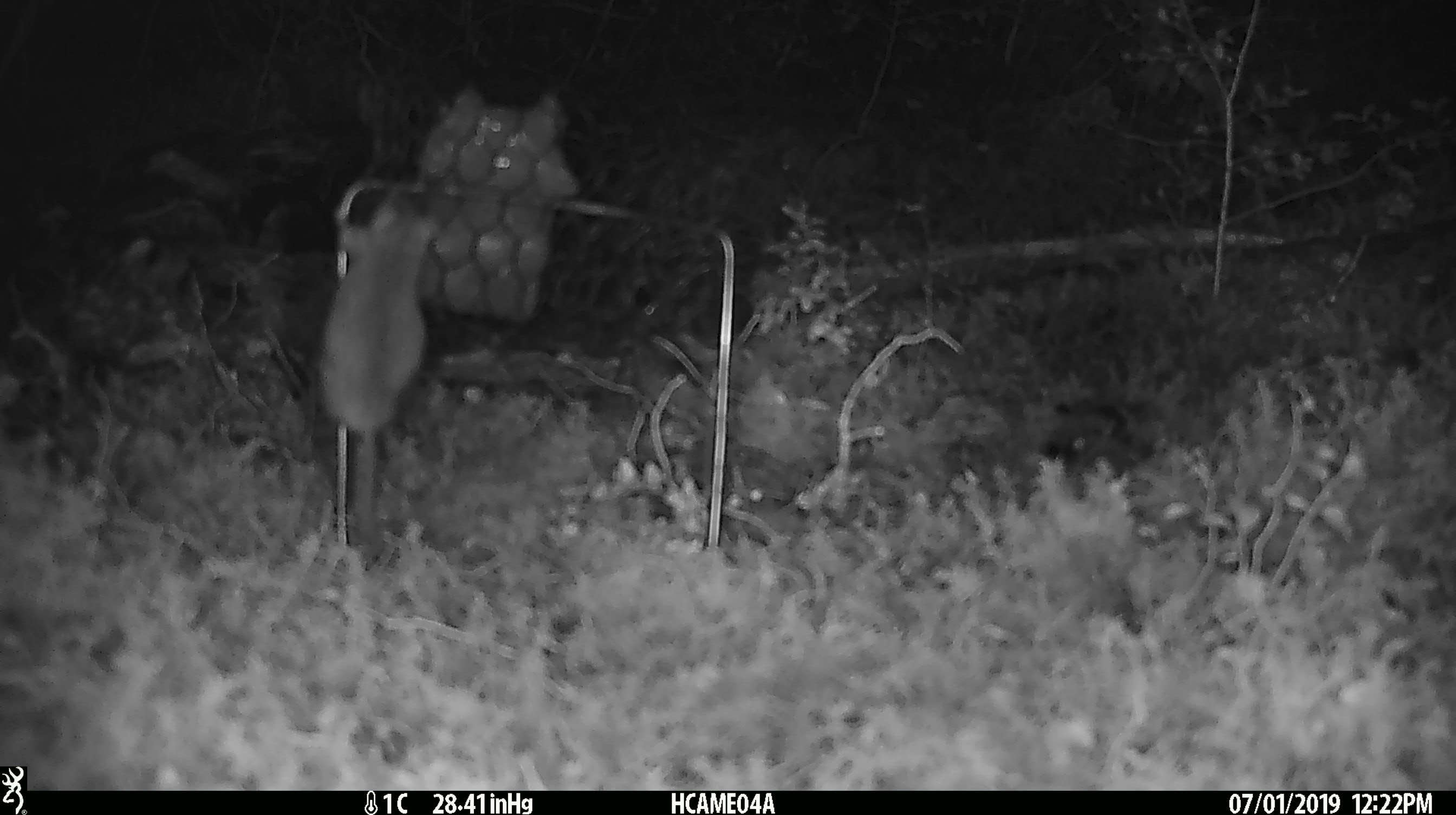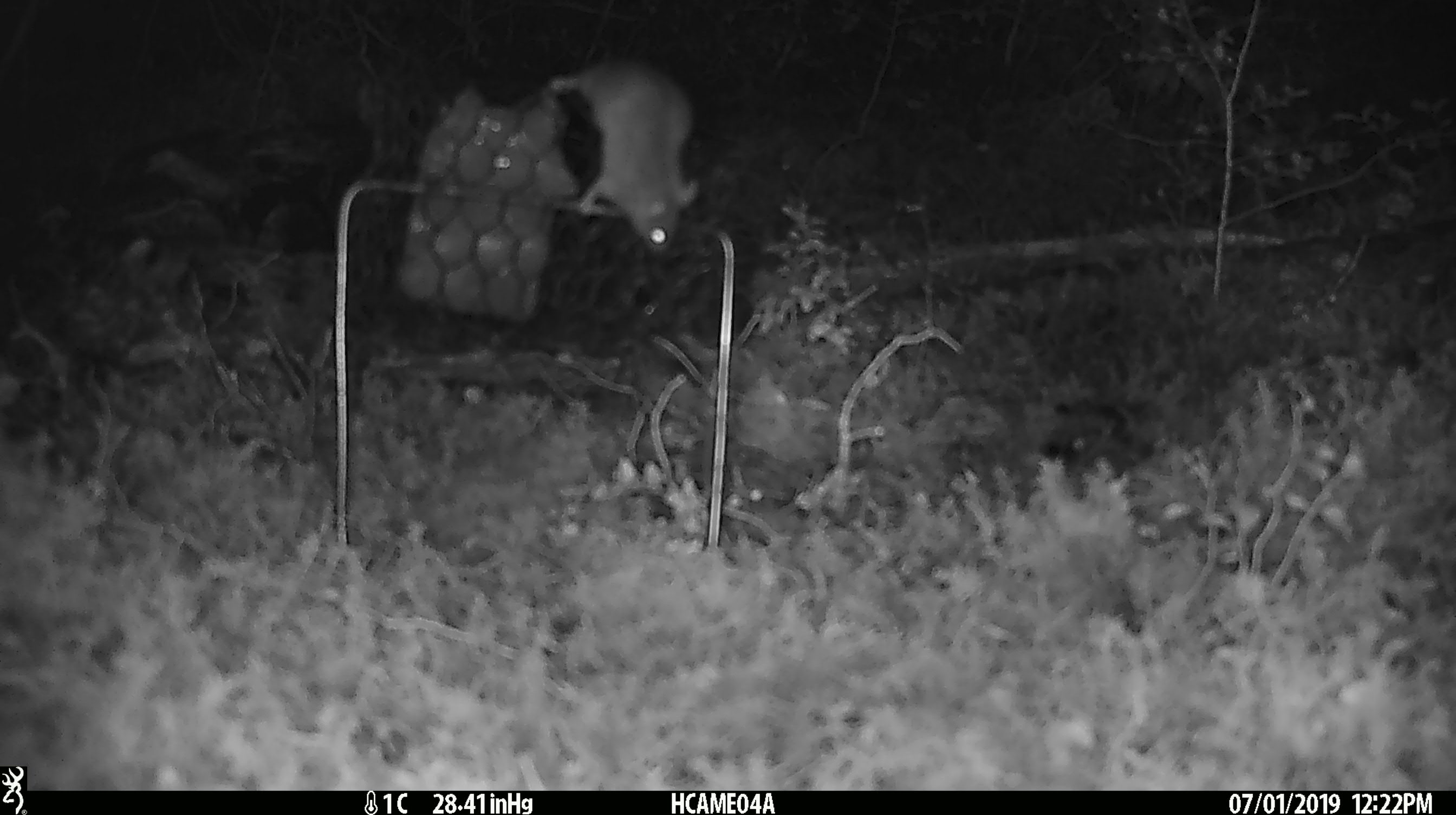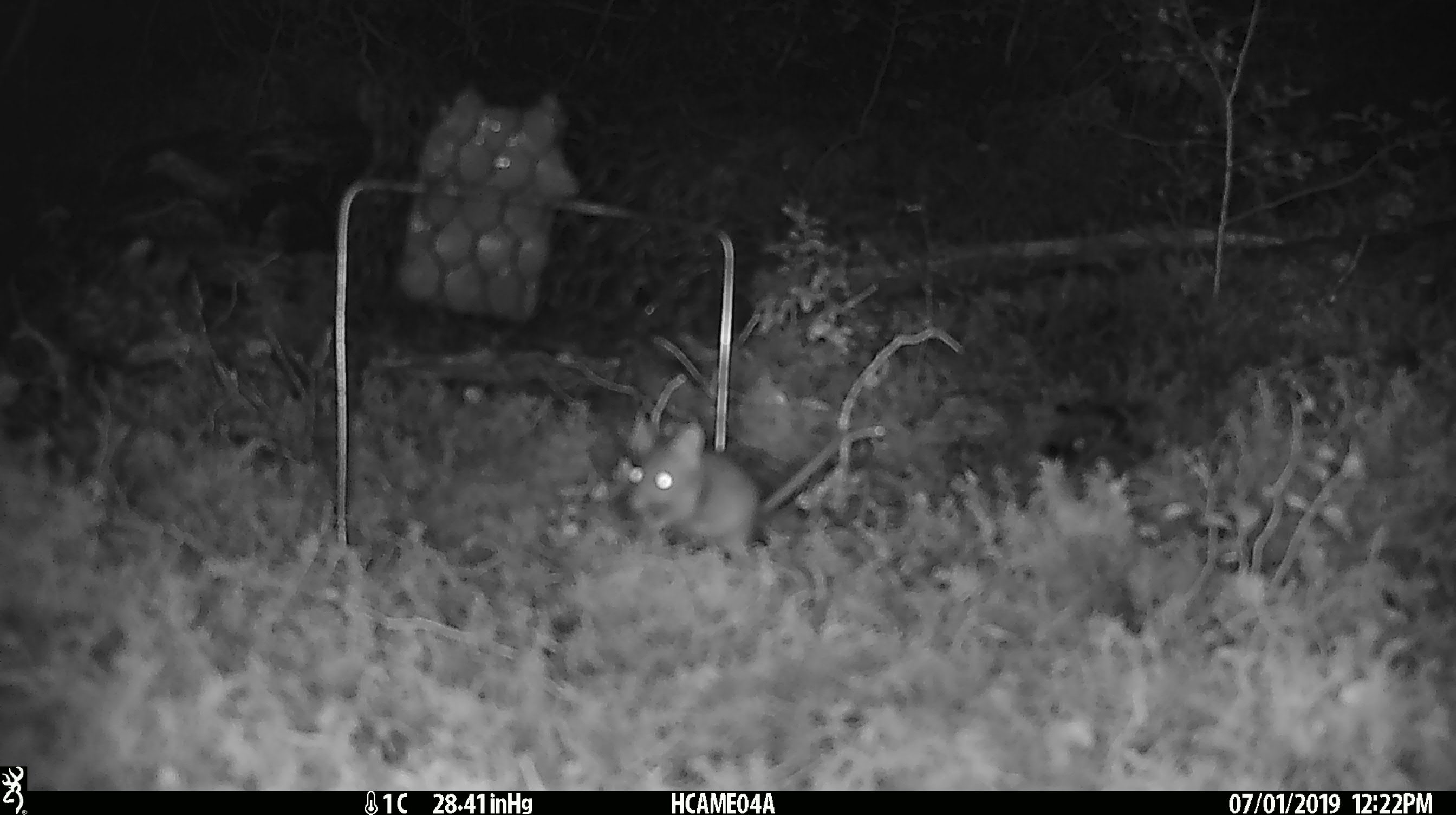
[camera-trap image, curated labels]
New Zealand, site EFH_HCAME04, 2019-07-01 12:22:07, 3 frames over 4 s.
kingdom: Animalia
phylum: Chordata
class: Mammalia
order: Rodentia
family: Muridae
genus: Mus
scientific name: Mus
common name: mouse